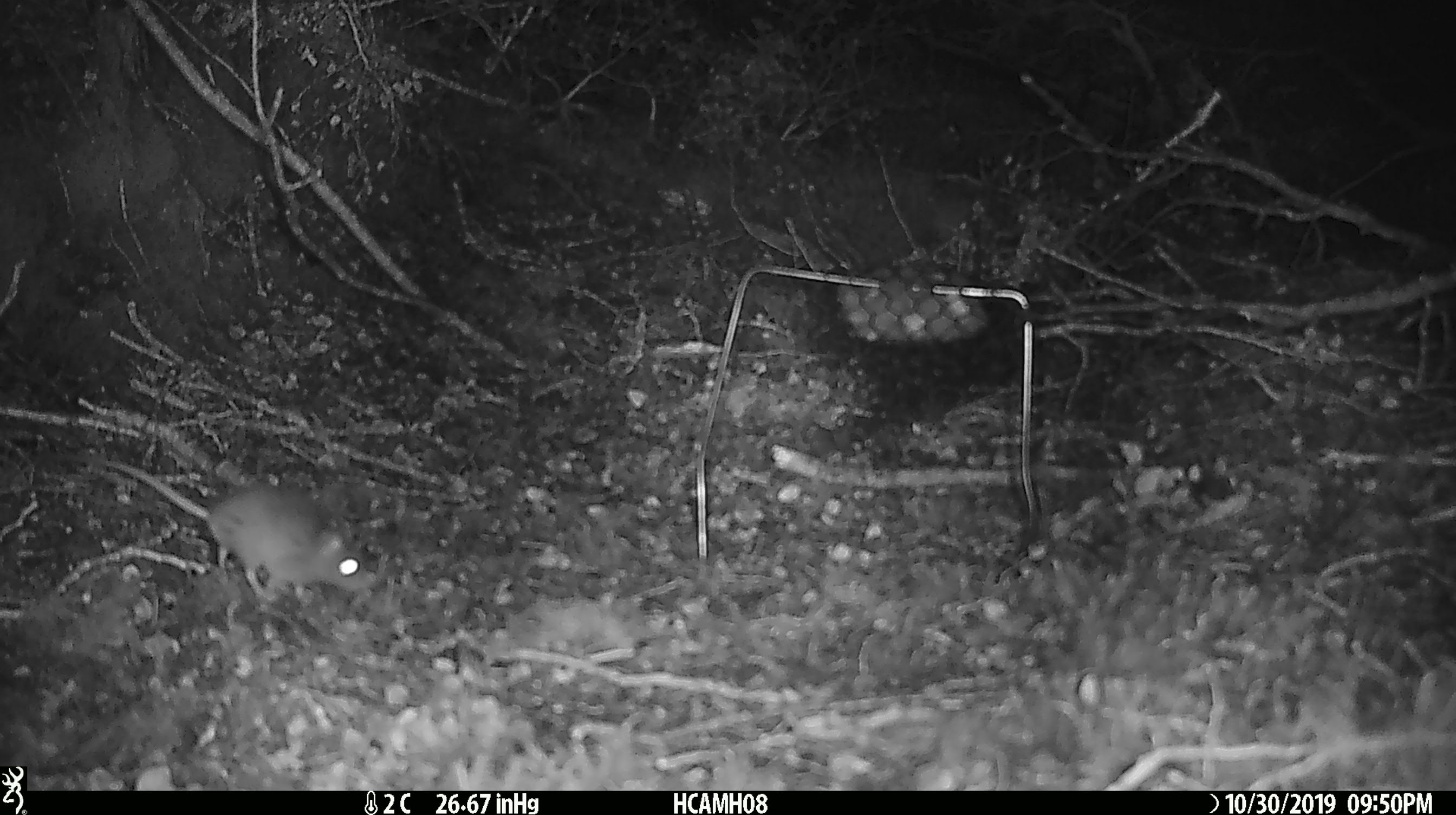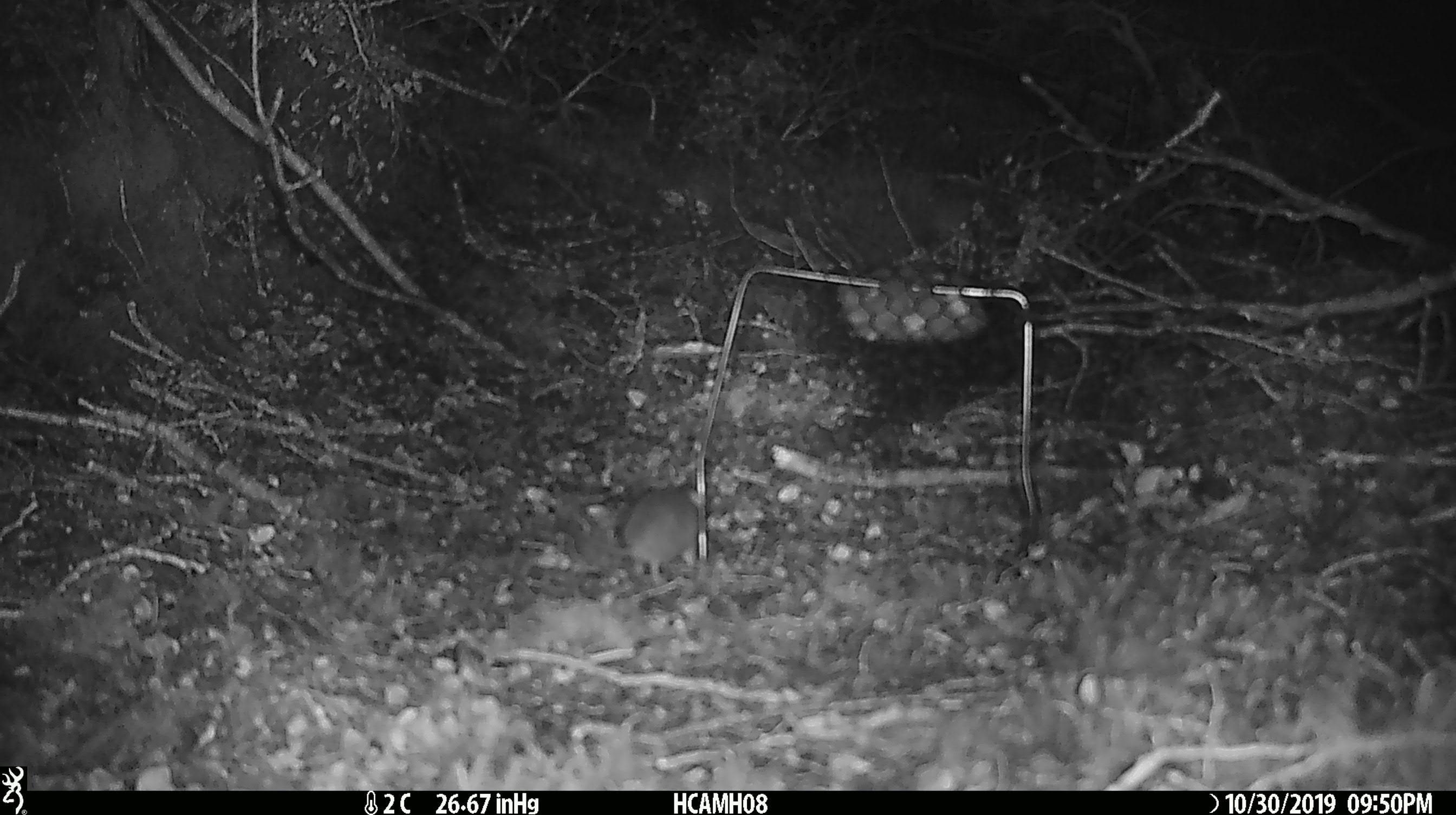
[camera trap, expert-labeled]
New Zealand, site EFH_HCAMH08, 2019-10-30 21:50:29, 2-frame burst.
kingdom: Animalia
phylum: Chordata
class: Mammalia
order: Rodentia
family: Muridae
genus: Mus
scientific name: Mus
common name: mouse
Mouse (Mus).